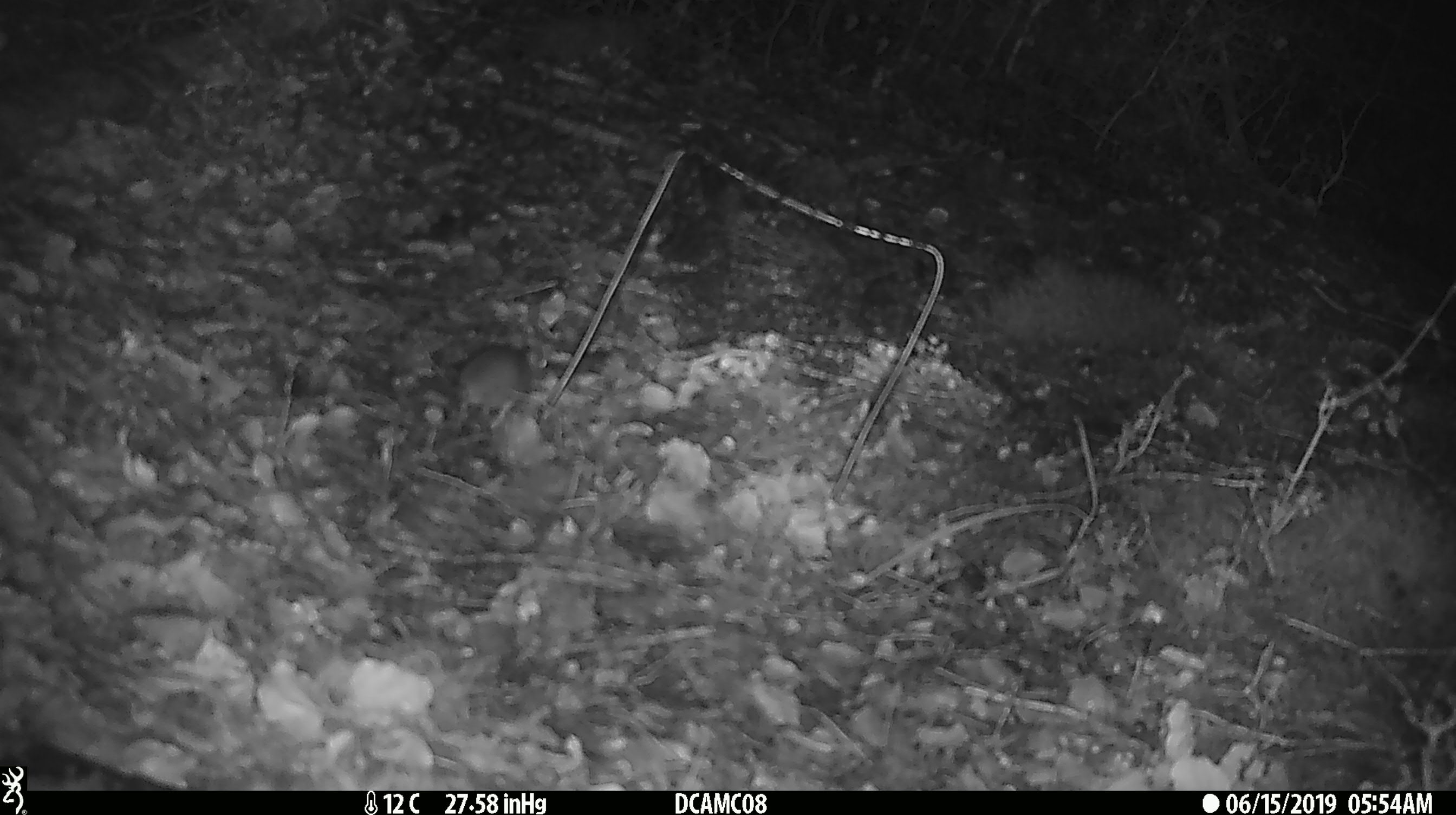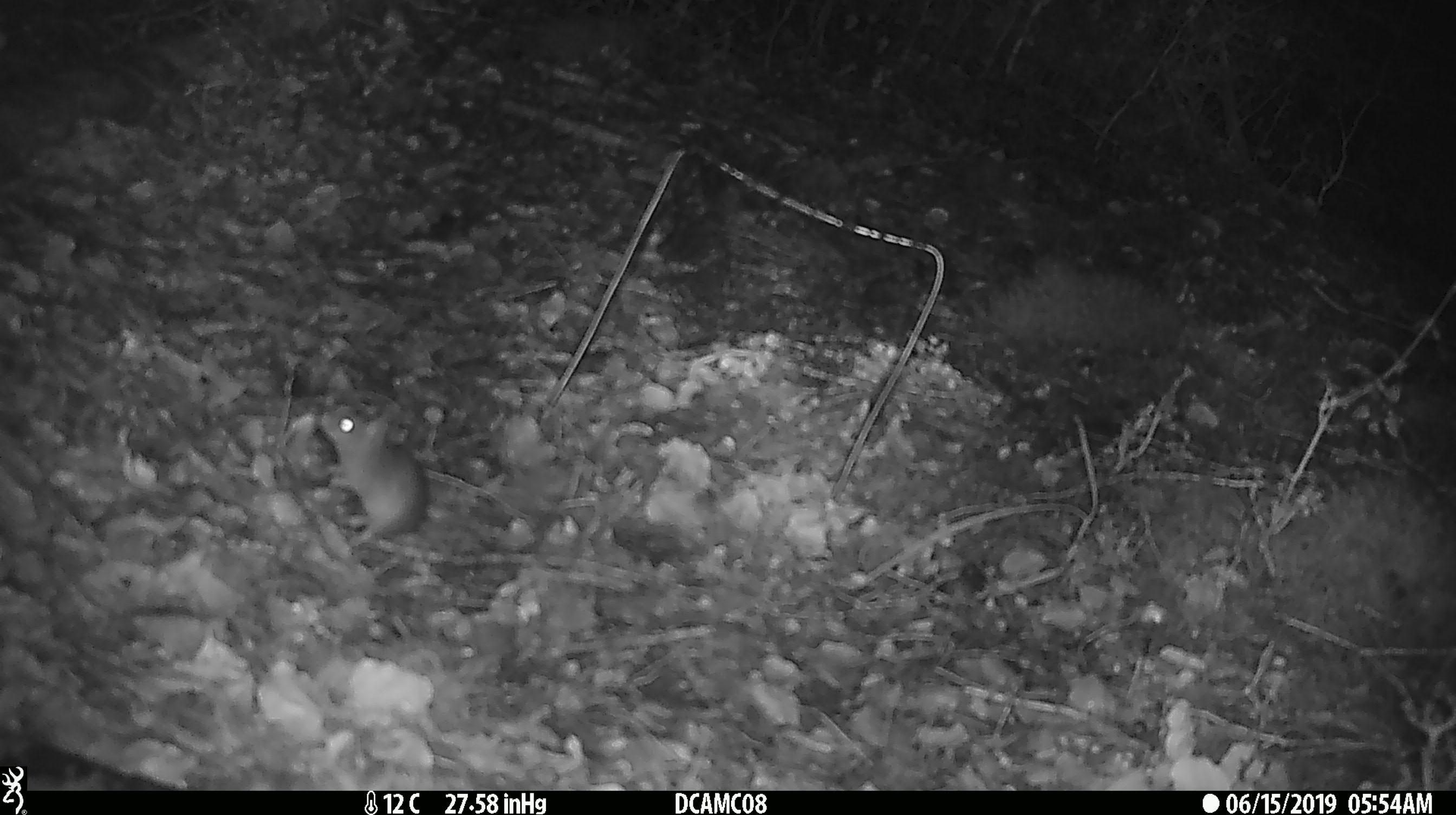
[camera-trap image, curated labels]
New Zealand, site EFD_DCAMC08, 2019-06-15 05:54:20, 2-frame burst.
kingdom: Animalia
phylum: Chordata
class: Mammalia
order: Rodentia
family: Muridae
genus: Mus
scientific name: Mus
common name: mouse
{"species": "mouse (Mus)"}